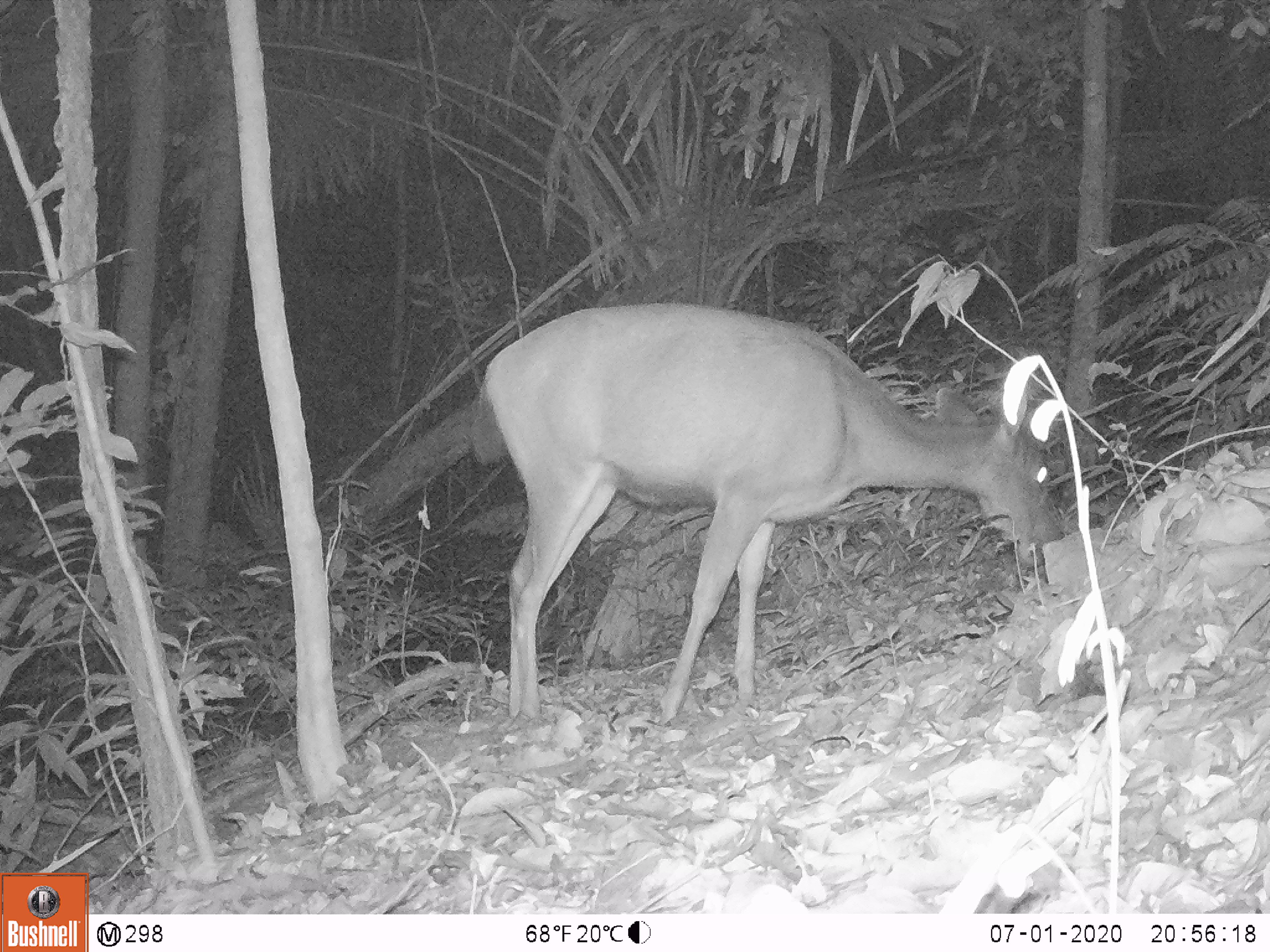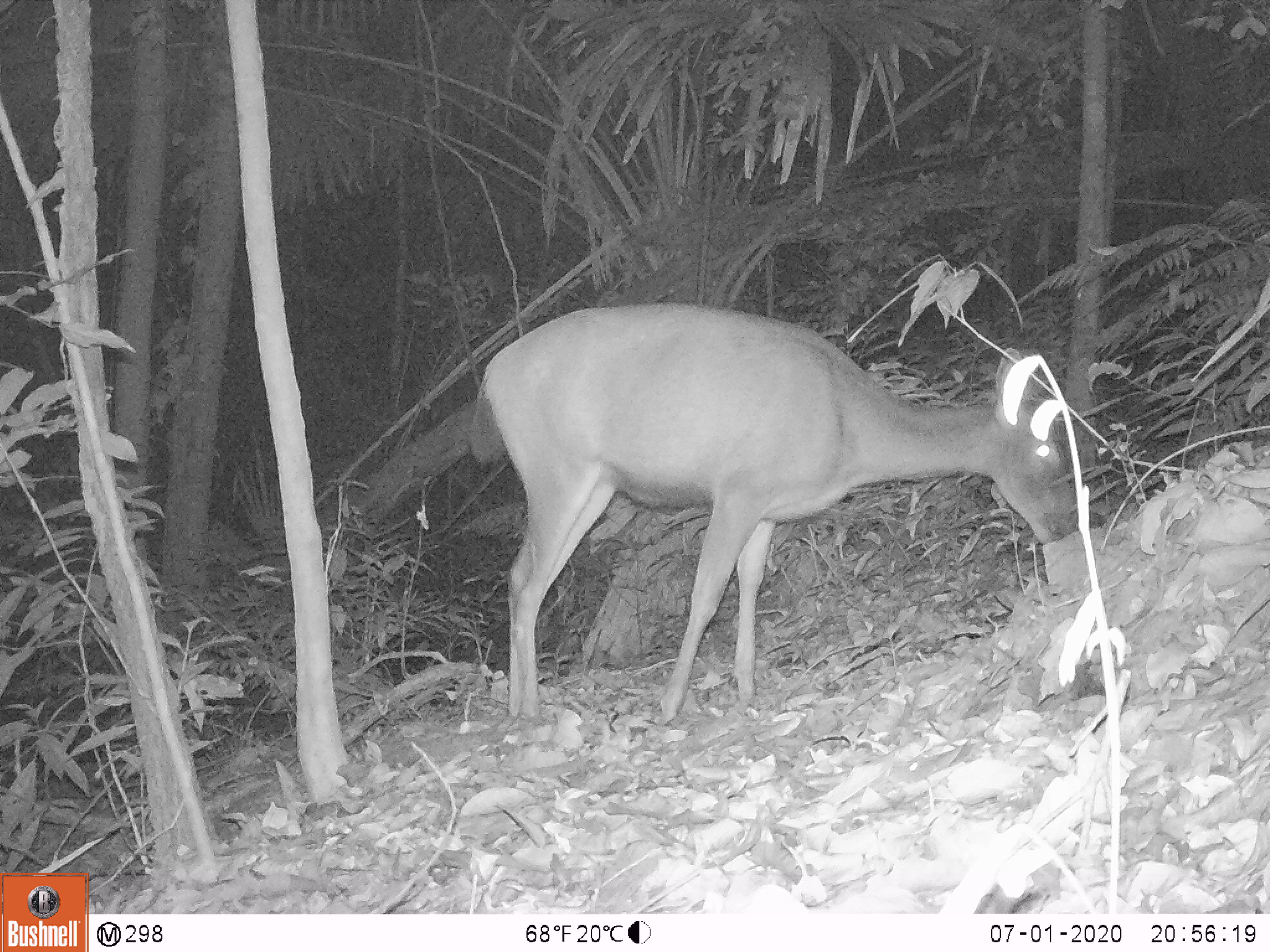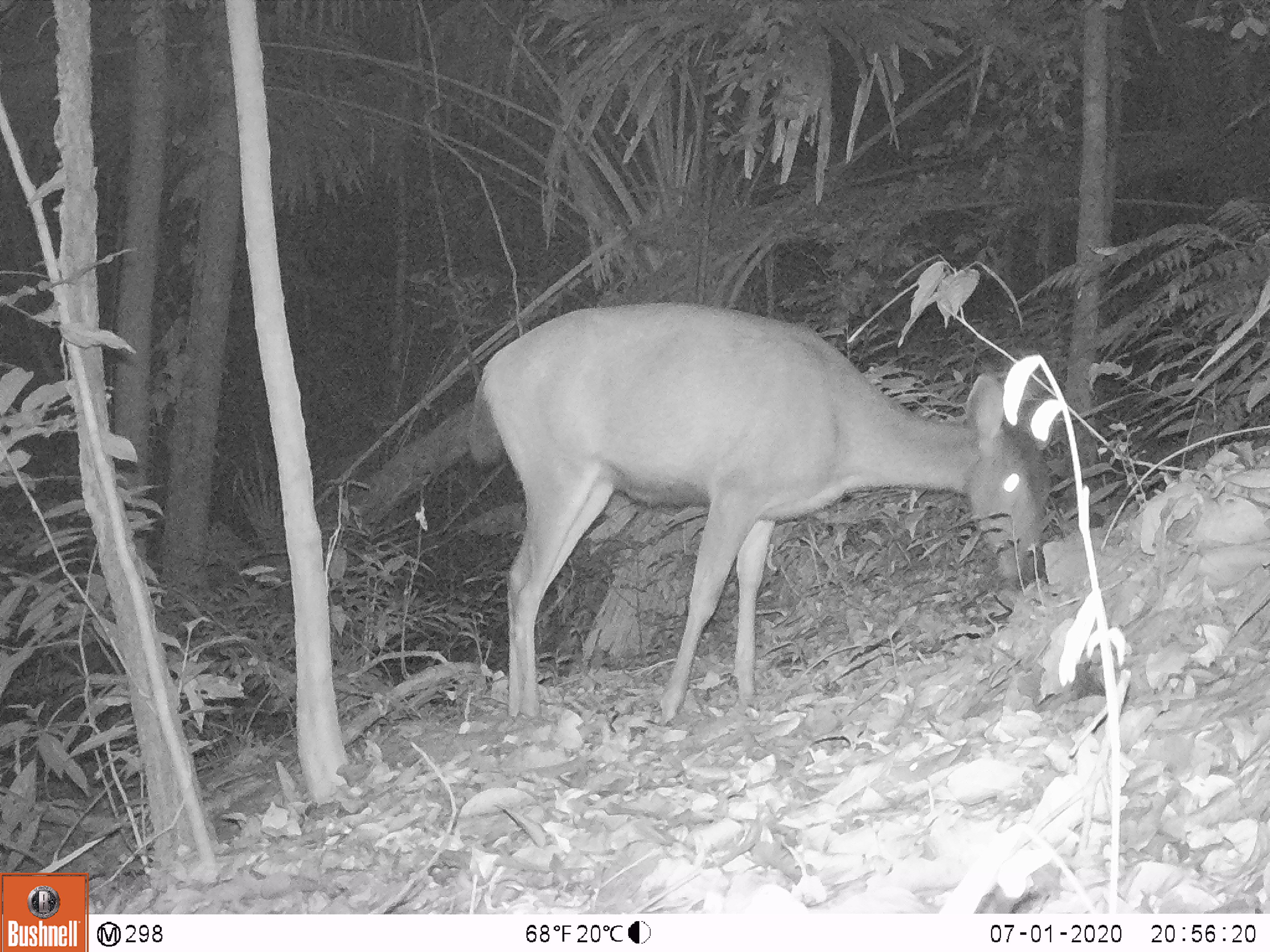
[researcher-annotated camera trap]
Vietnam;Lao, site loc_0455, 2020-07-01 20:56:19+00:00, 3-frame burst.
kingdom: Animalia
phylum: Chordata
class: Mammalia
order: Artiodactyla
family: Cervidae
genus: Rusa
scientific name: Rusa unicolor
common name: sambar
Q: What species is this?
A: Sambar (Rusa unicolor).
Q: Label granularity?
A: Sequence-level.